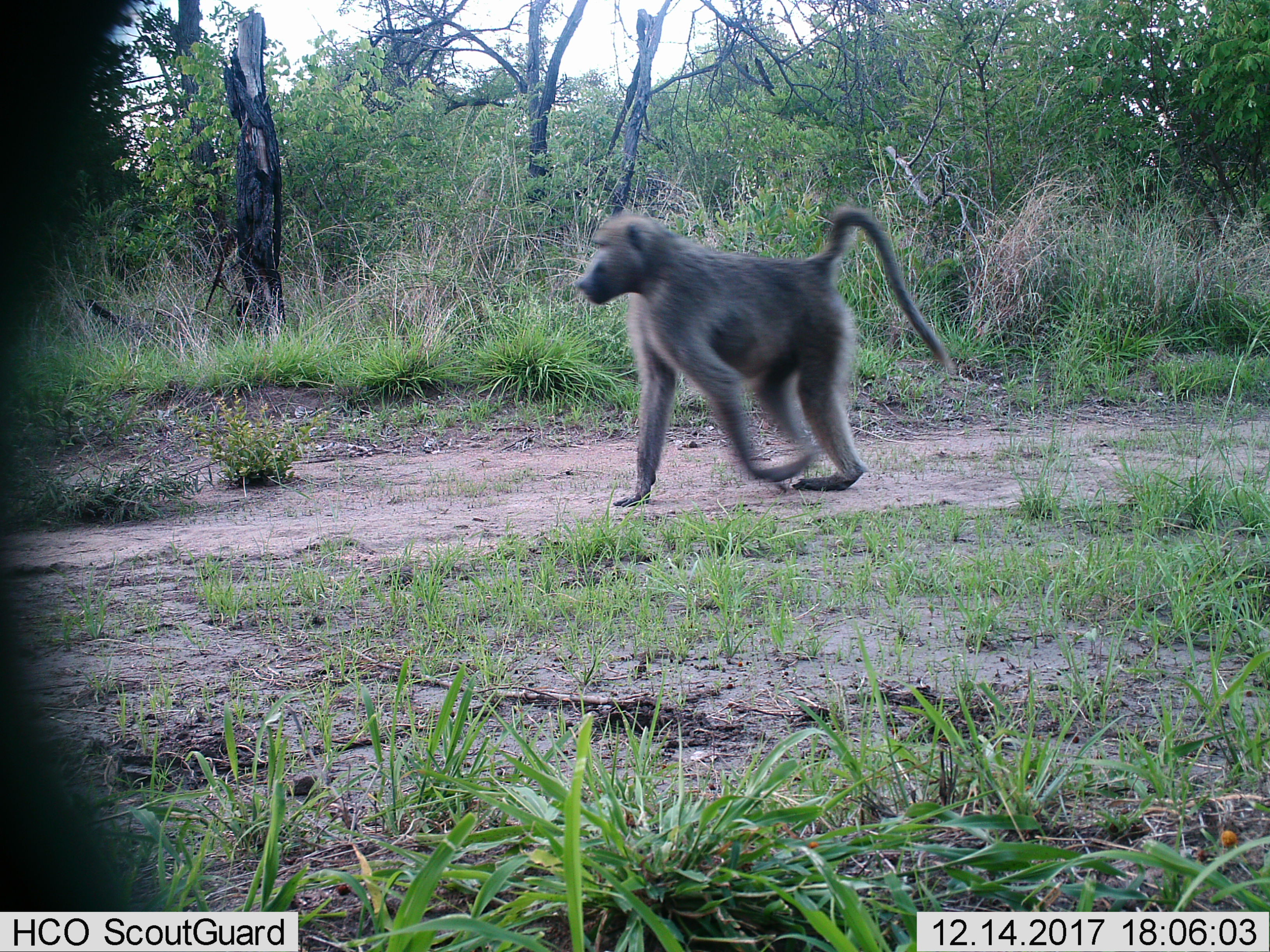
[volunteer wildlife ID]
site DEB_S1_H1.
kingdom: Animalia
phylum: Chordata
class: Mammalia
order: Primates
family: Cercopithecidae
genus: Papio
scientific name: Papio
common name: baboon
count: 1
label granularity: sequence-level